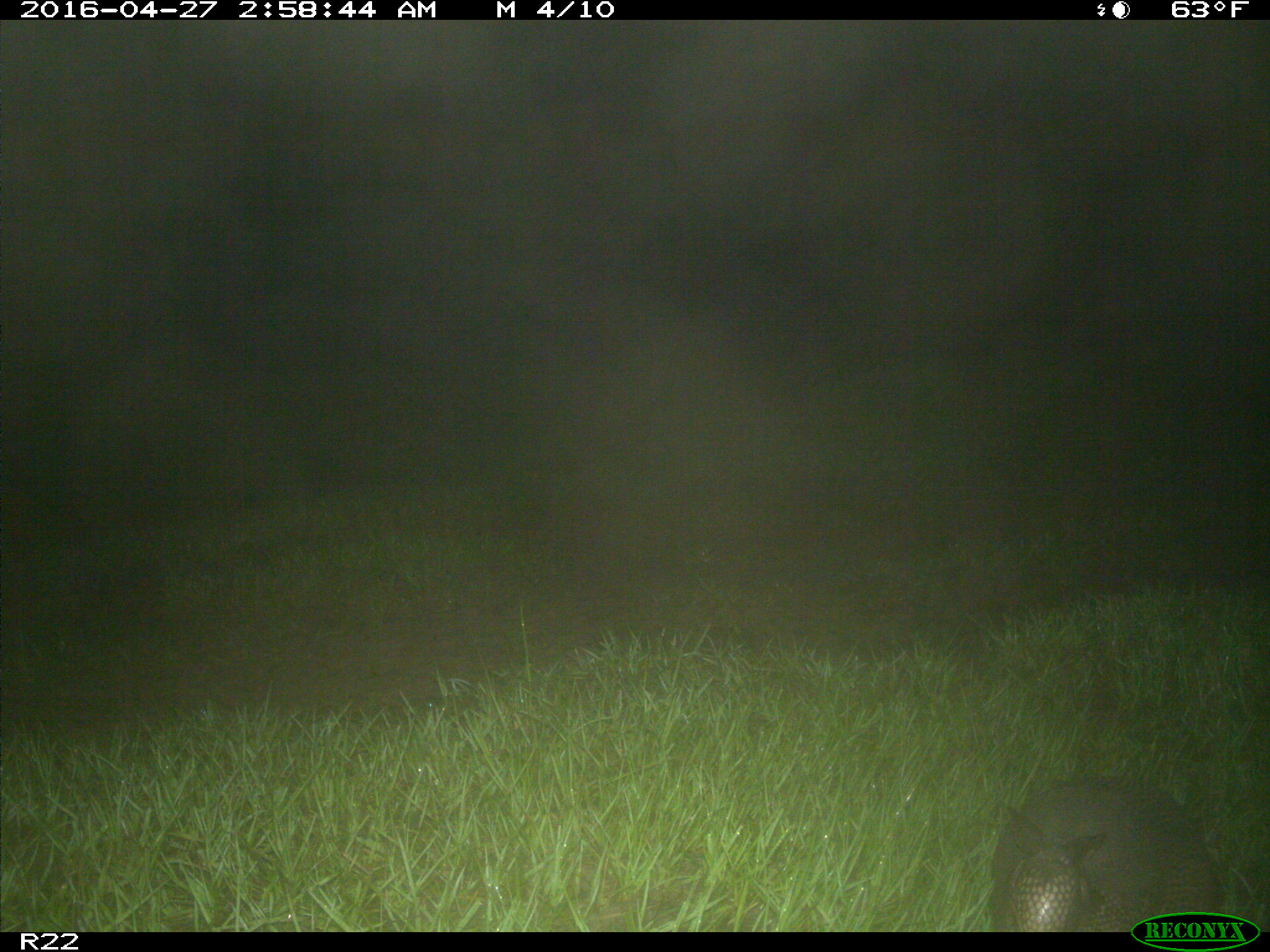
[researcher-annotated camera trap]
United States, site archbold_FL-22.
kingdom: Animalia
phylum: Chordata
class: Mammalia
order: Cingulata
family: Dasypodidae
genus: Dasypus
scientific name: Dasypus novemcinctus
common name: nine-banded armadillo